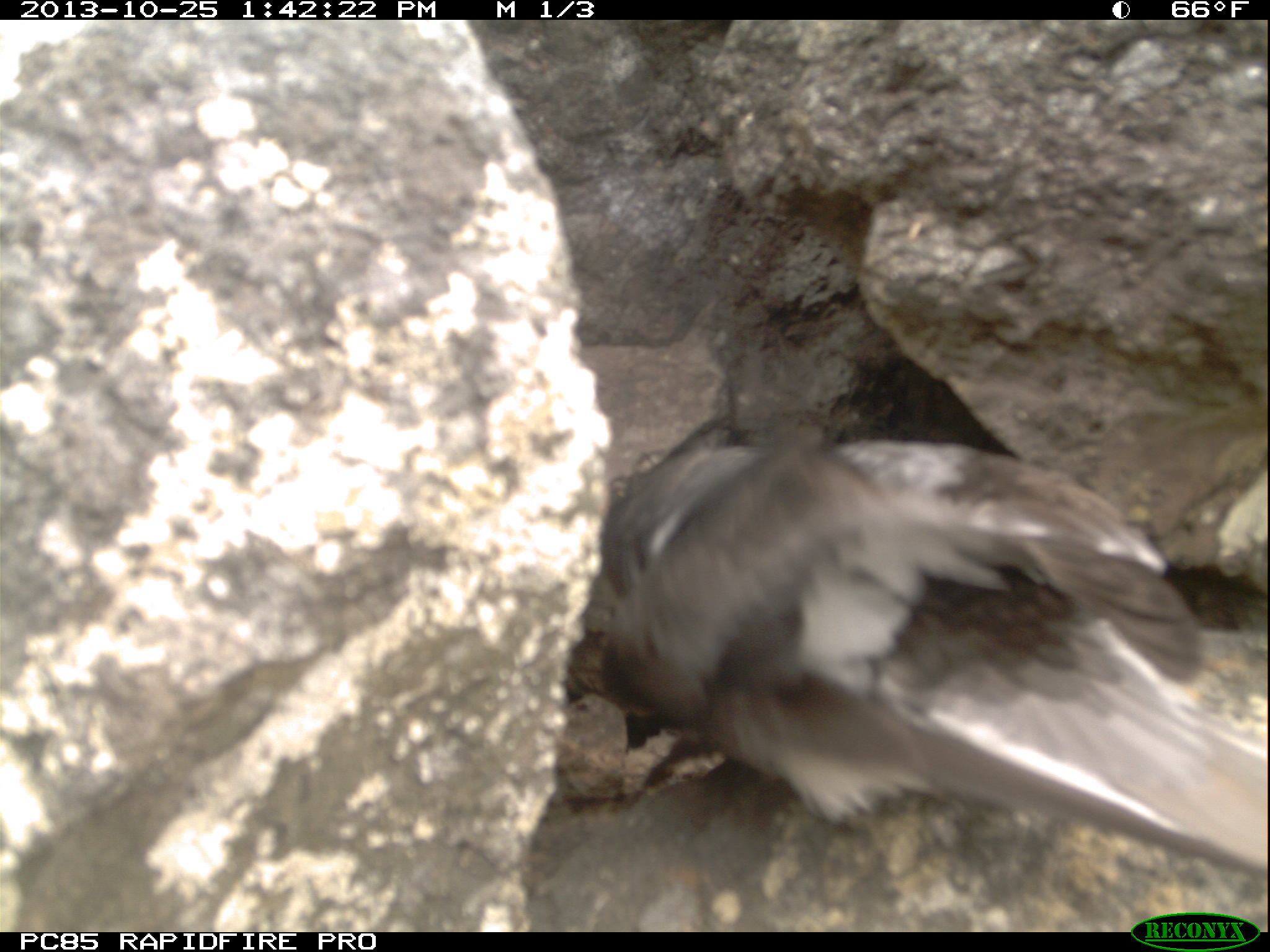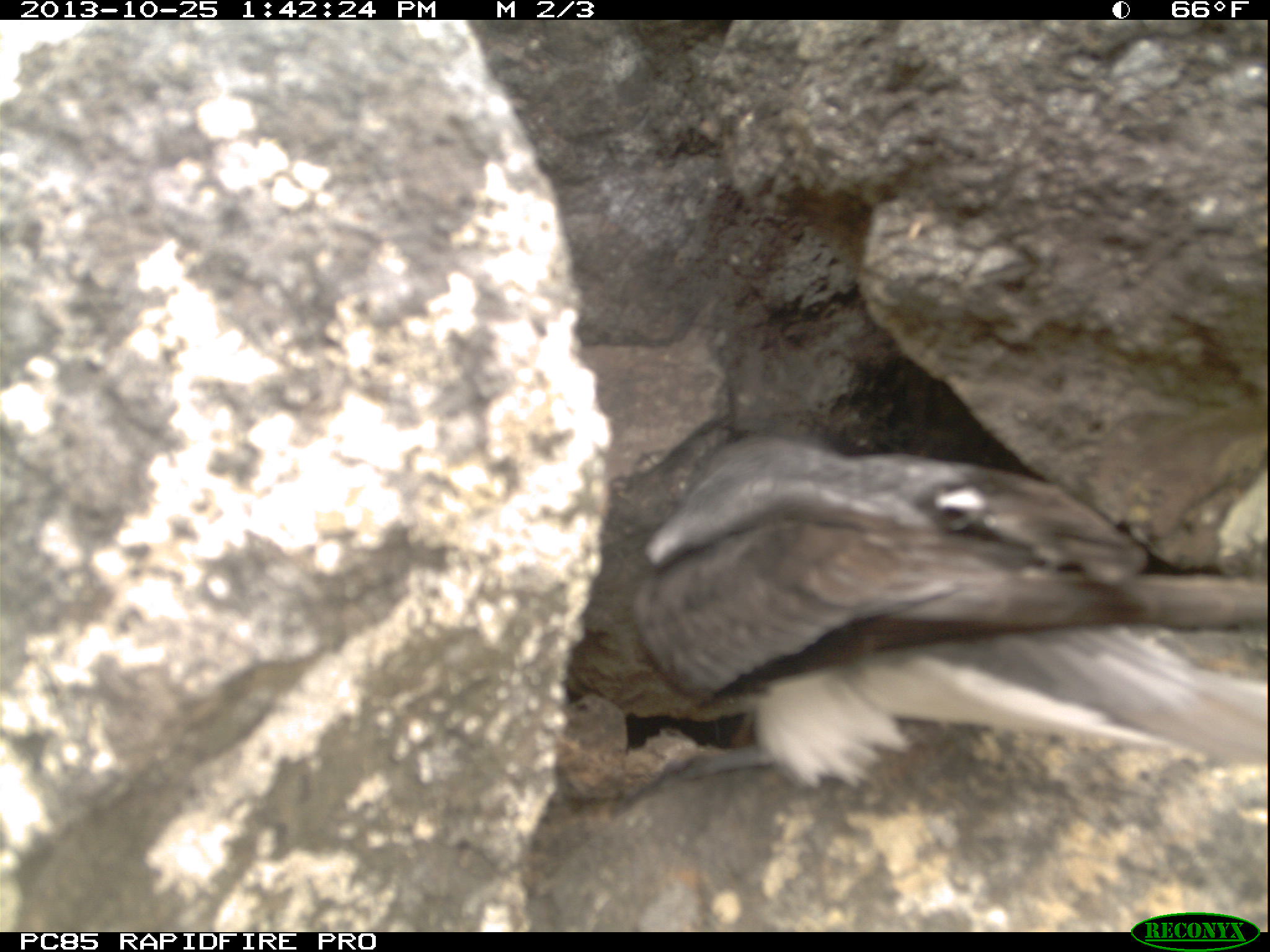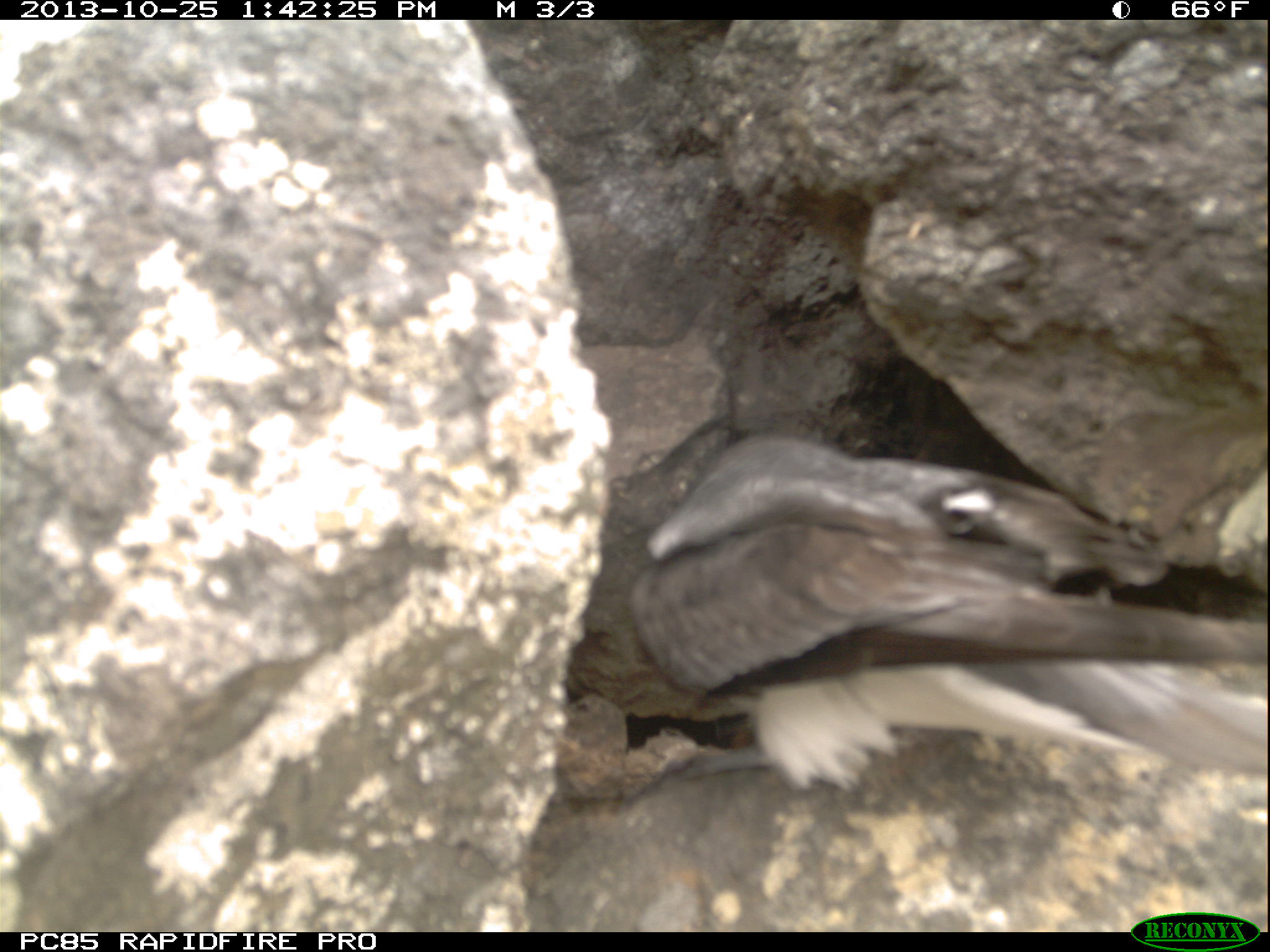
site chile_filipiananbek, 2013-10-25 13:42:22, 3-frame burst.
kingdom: Animalia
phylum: Chordata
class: Aves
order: Procellariiformes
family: Procellariidae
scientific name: Procellariidae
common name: petrel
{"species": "petrel (Procellariidae)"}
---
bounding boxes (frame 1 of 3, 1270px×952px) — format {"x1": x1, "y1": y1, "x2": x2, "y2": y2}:
petrel: {"x1": 545, "y1": 395, "x2": 1263, "y2": 931}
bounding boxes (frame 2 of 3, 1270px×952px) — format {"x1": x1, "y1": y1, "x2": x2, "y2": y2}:
petrel: {"x1": 632, "y1": 418, "x2": 1270, "y2": 813}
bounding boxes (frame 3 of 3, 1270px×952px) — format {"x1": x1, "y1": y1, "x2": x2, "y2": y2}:
petrel: {"x1": 536, "y1": 410, "x2": 1270, "y2": 809}